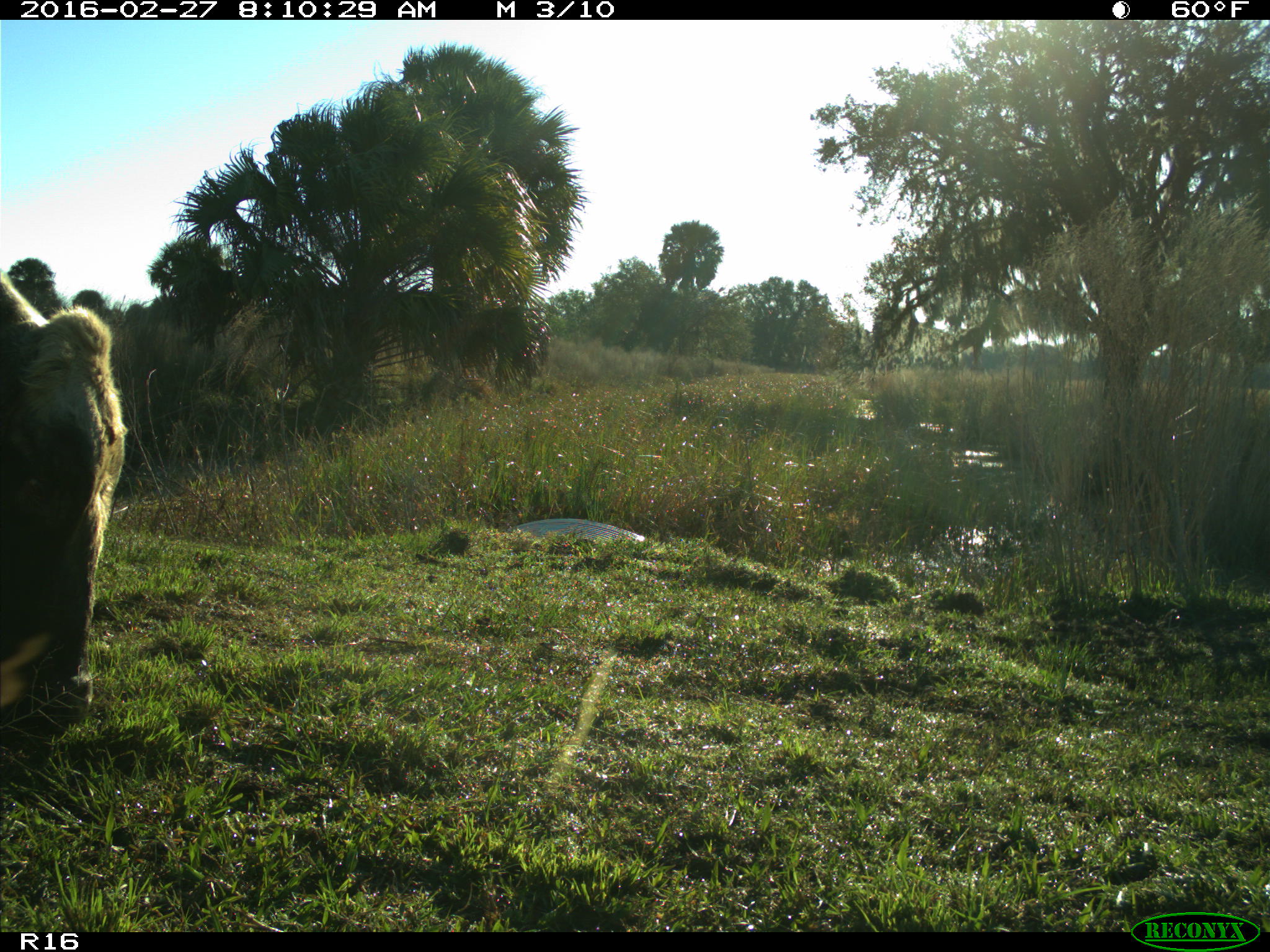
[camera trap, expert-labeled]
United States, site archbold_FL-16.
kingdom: Animalia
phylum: Chordata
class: Mammalia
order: Artiodactyla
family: Bovidae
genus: Bos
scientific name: Bos taurus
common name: domestic cow